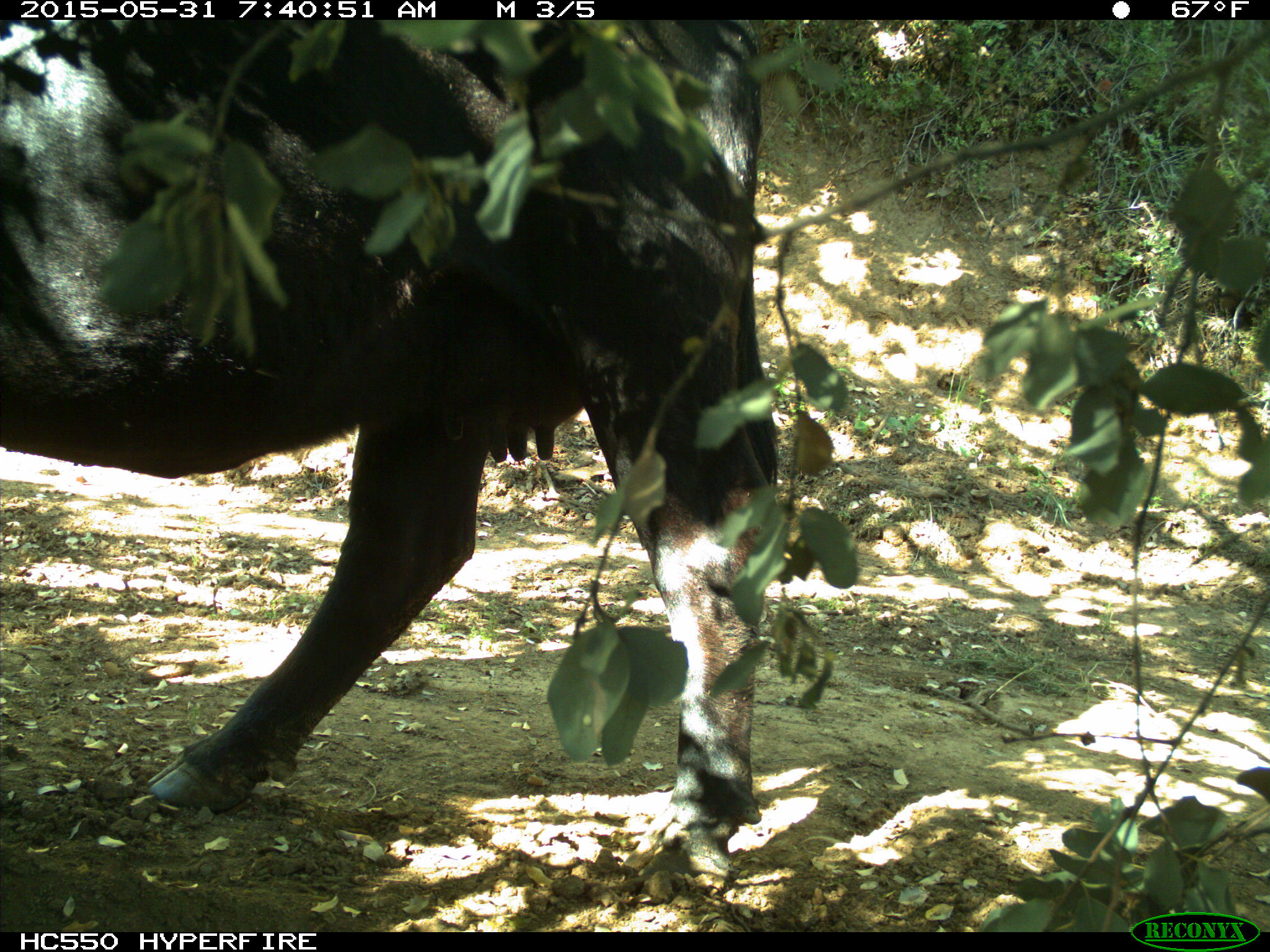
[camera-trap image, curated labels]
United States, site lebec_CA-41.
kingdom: Animalia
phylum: Chordata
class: Mammalia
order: Artiodactyla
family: Bovidae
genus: Bos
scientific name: Bos taurus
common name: domestic cow